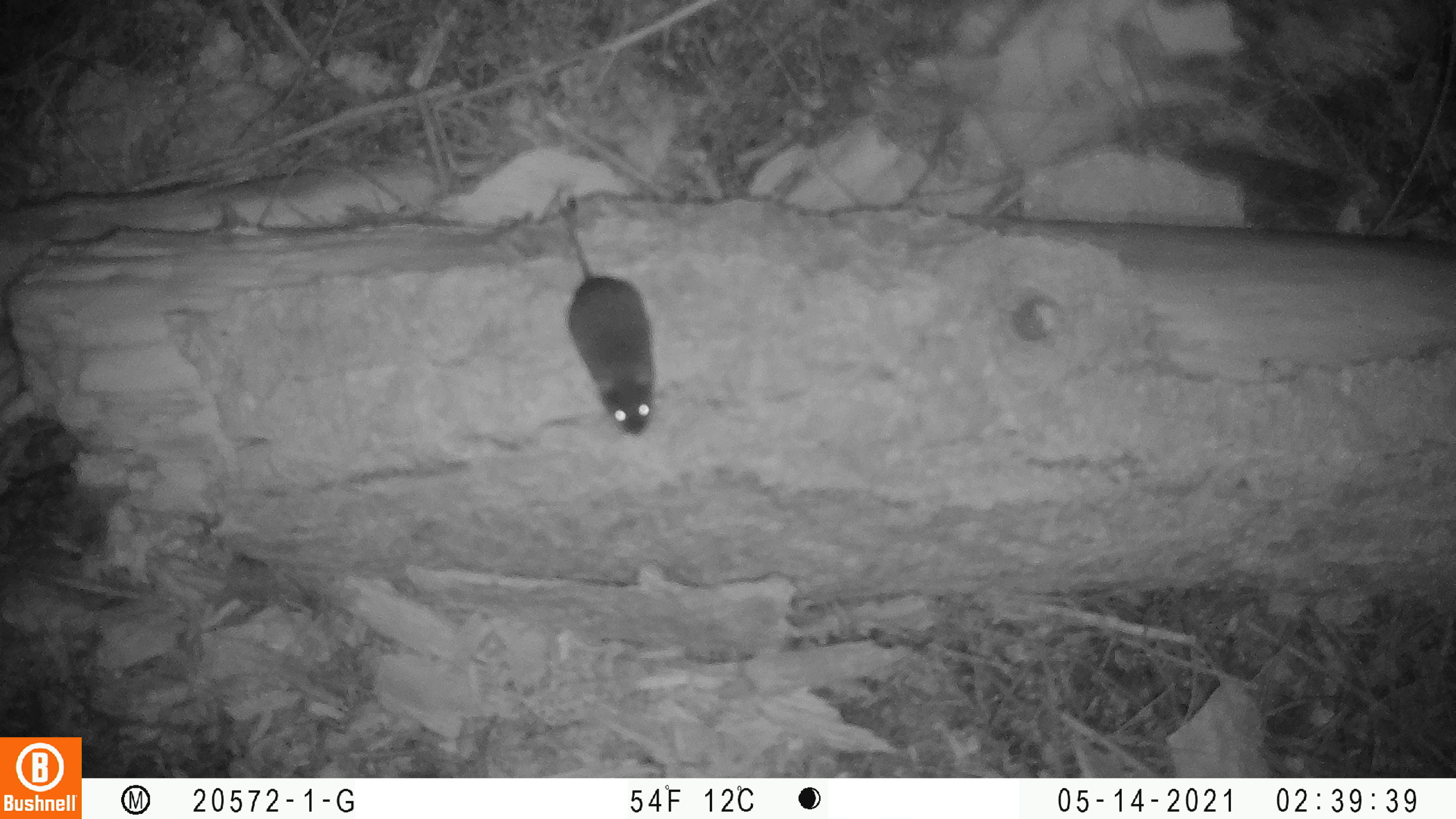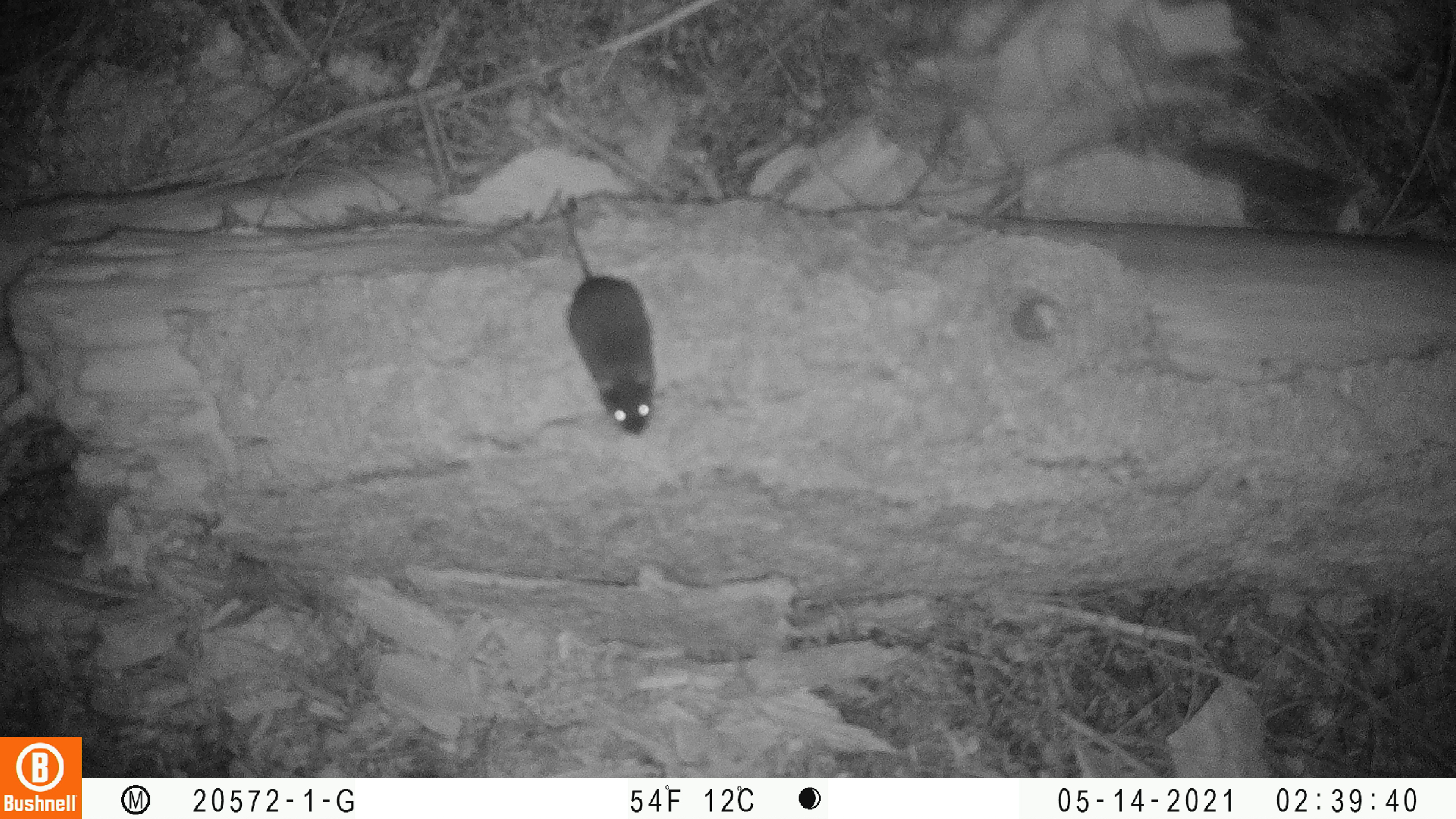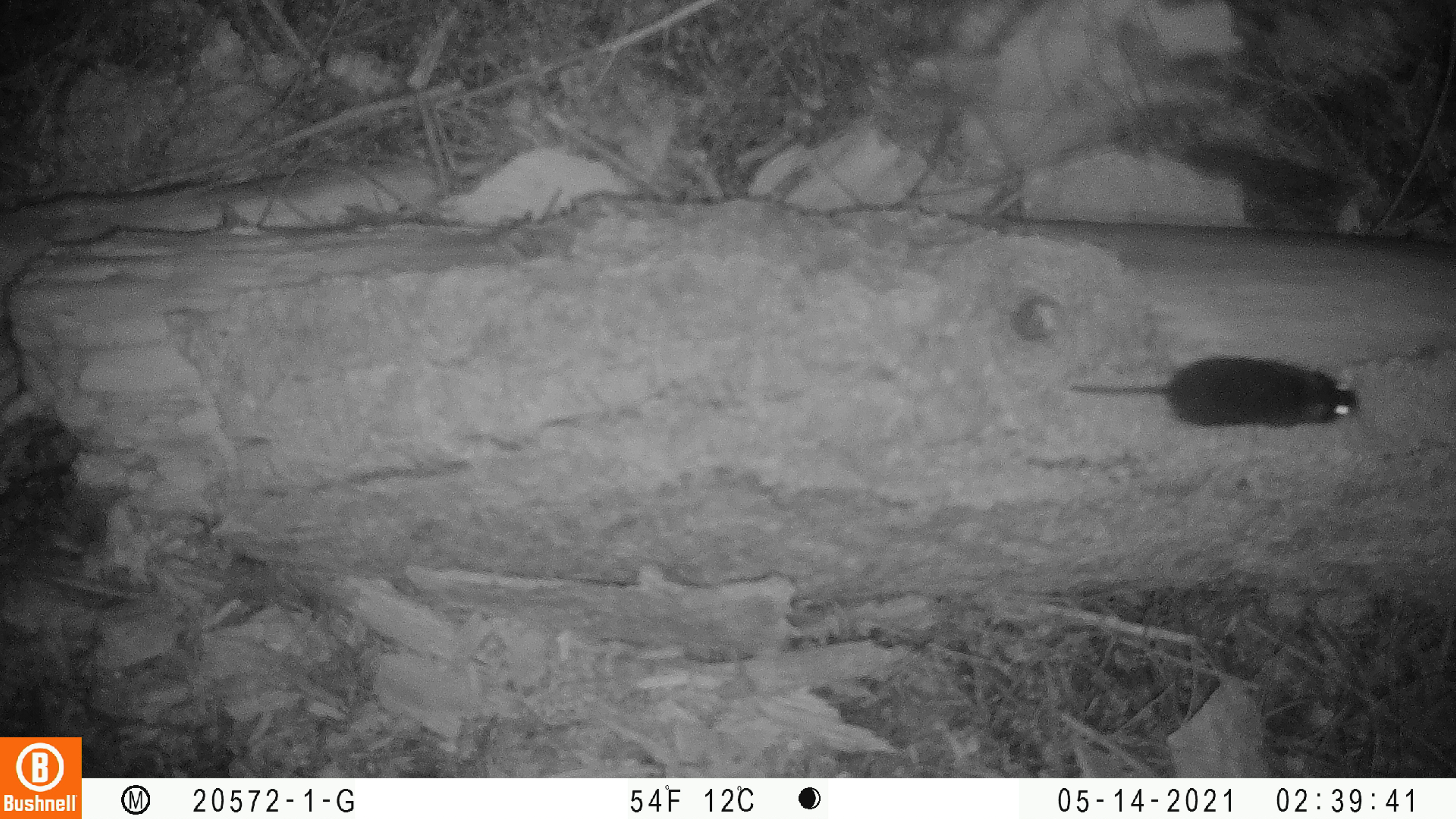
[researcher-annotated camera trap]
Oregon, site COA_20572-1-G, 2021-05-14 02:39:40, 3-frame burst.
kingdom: Animalia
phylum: Chordata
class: Mammalia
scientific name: Mammalia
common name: small mammal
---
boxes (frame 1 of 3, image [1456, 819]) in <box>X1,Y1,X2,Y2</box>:
small mammal: <box>555,200,665,441</box>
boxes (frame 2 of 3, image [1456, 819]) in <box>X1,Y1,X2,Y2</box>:
small mammal: <box>555,210,666,443</box>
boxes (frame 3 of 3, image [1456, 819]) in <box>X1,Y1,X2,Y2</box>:
small mammal: <box>1063,344,1362,438</box>